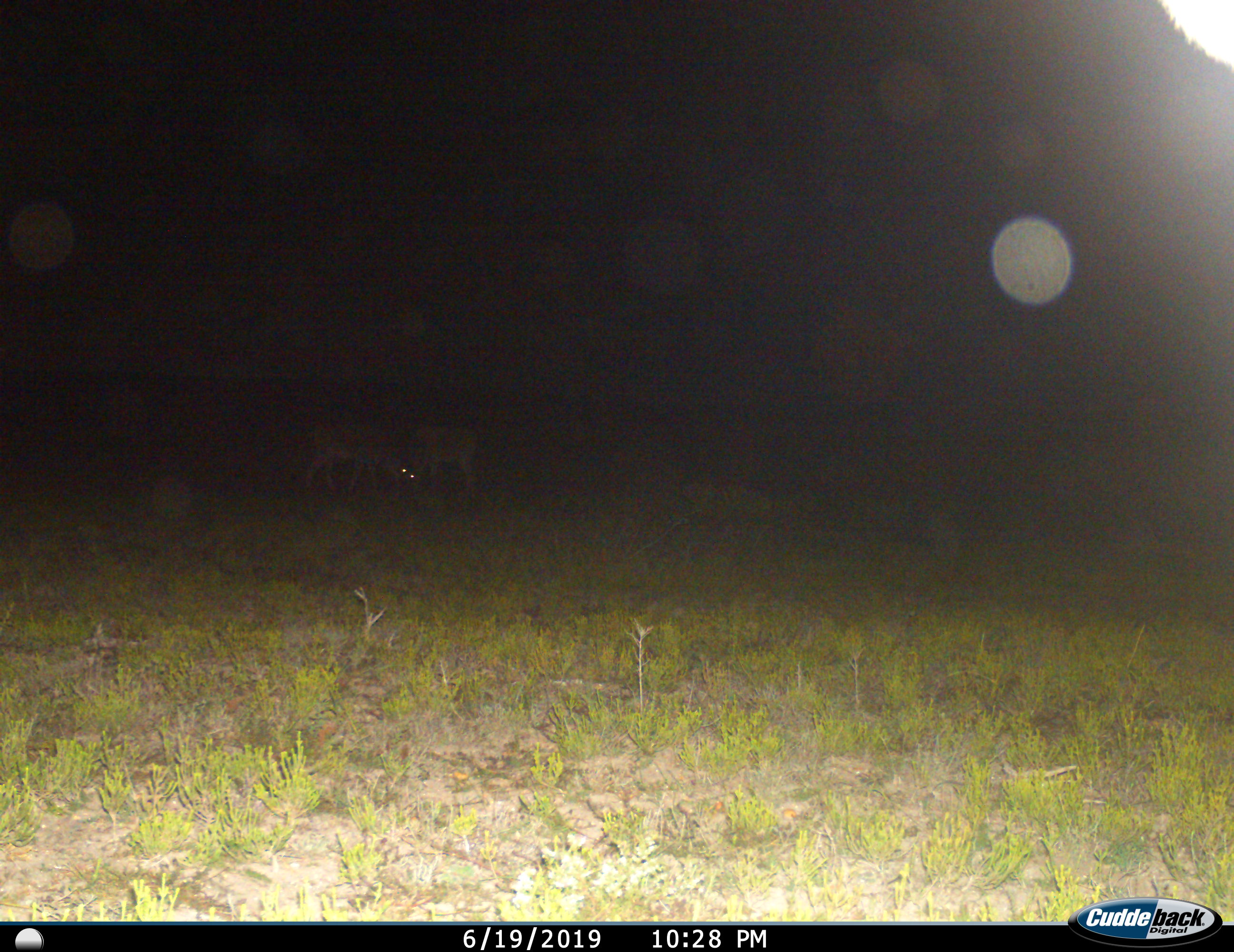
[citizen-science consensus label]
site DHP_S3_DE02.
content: unidentified animal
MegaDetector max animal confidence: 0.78